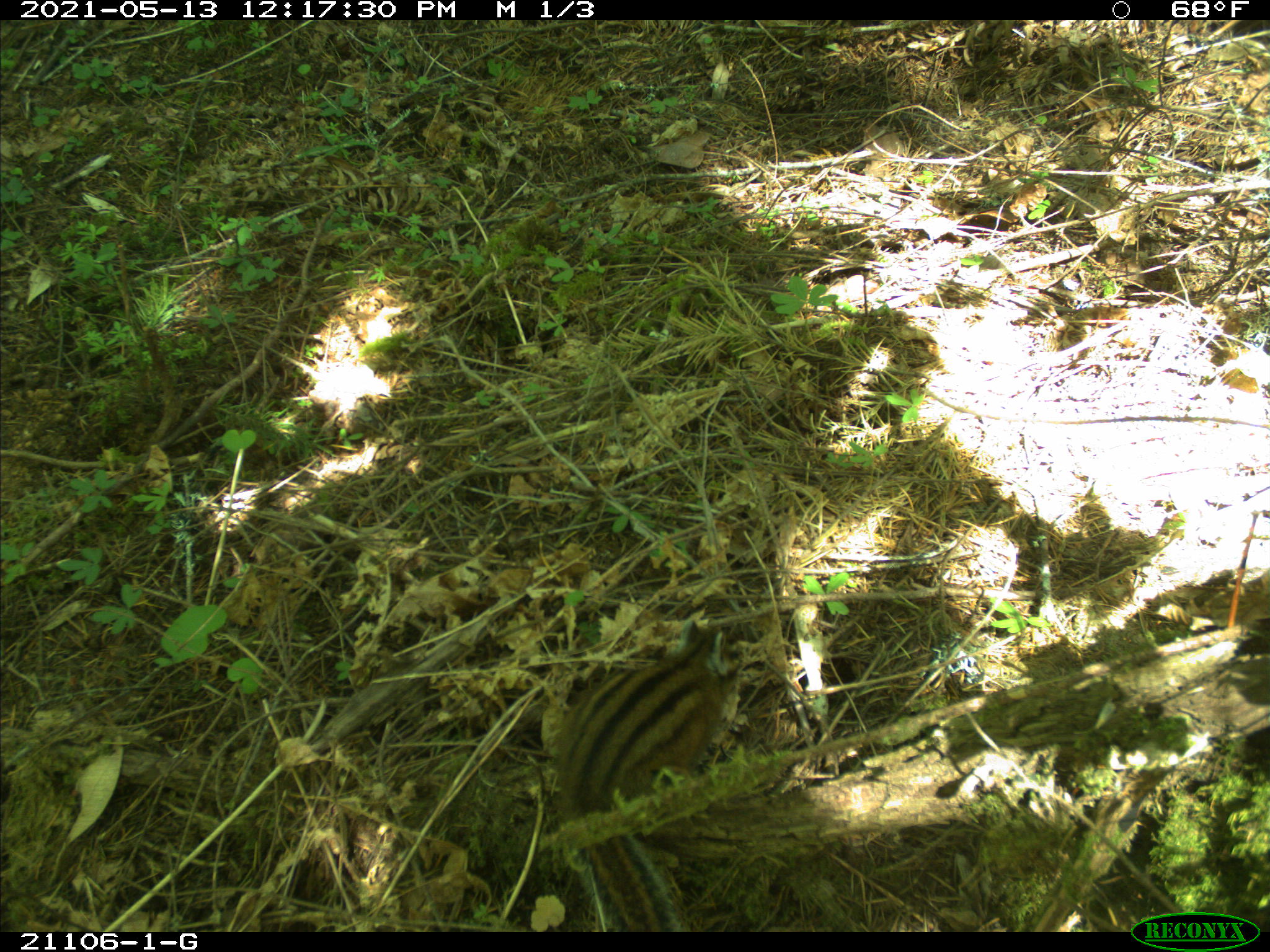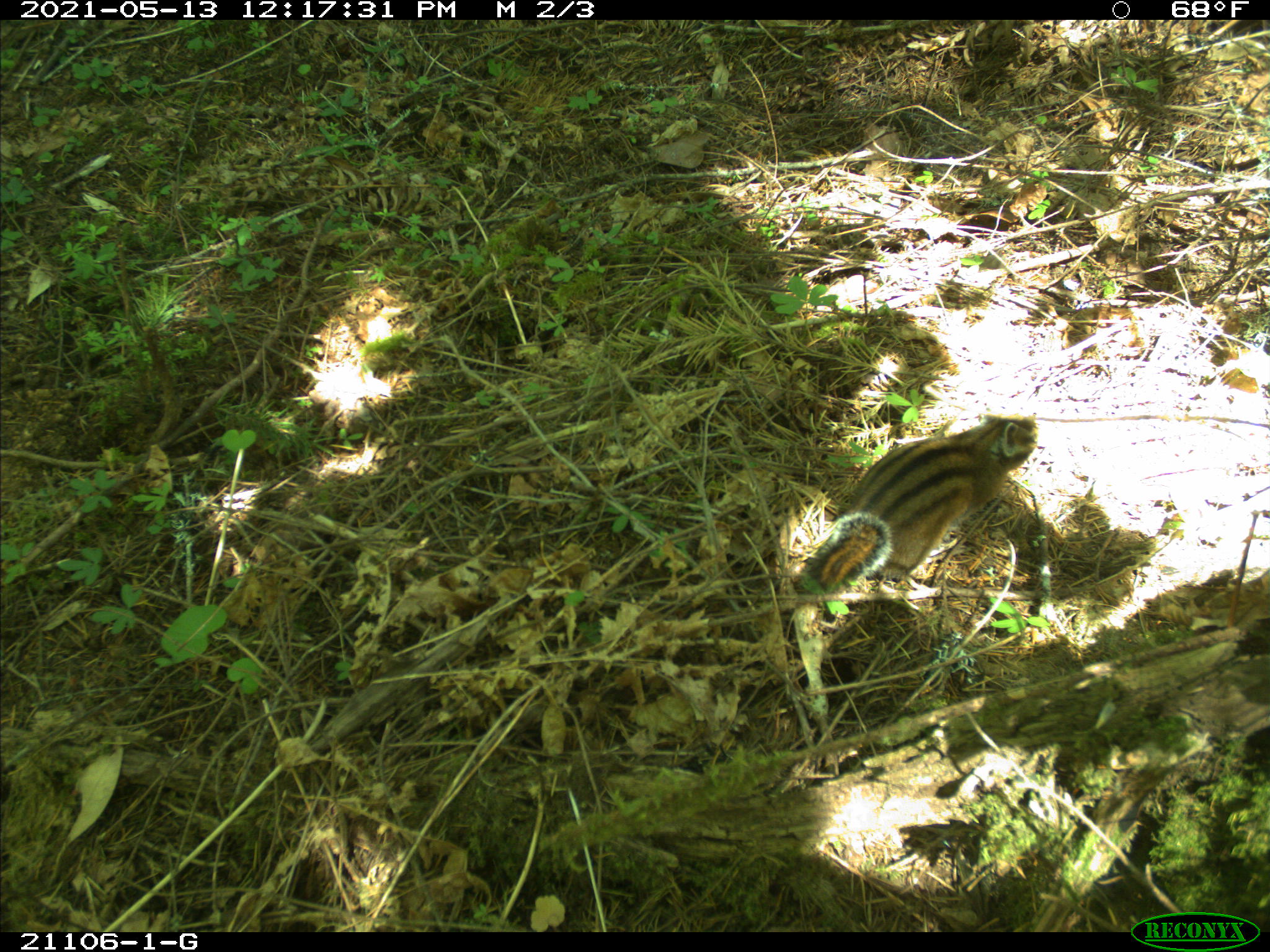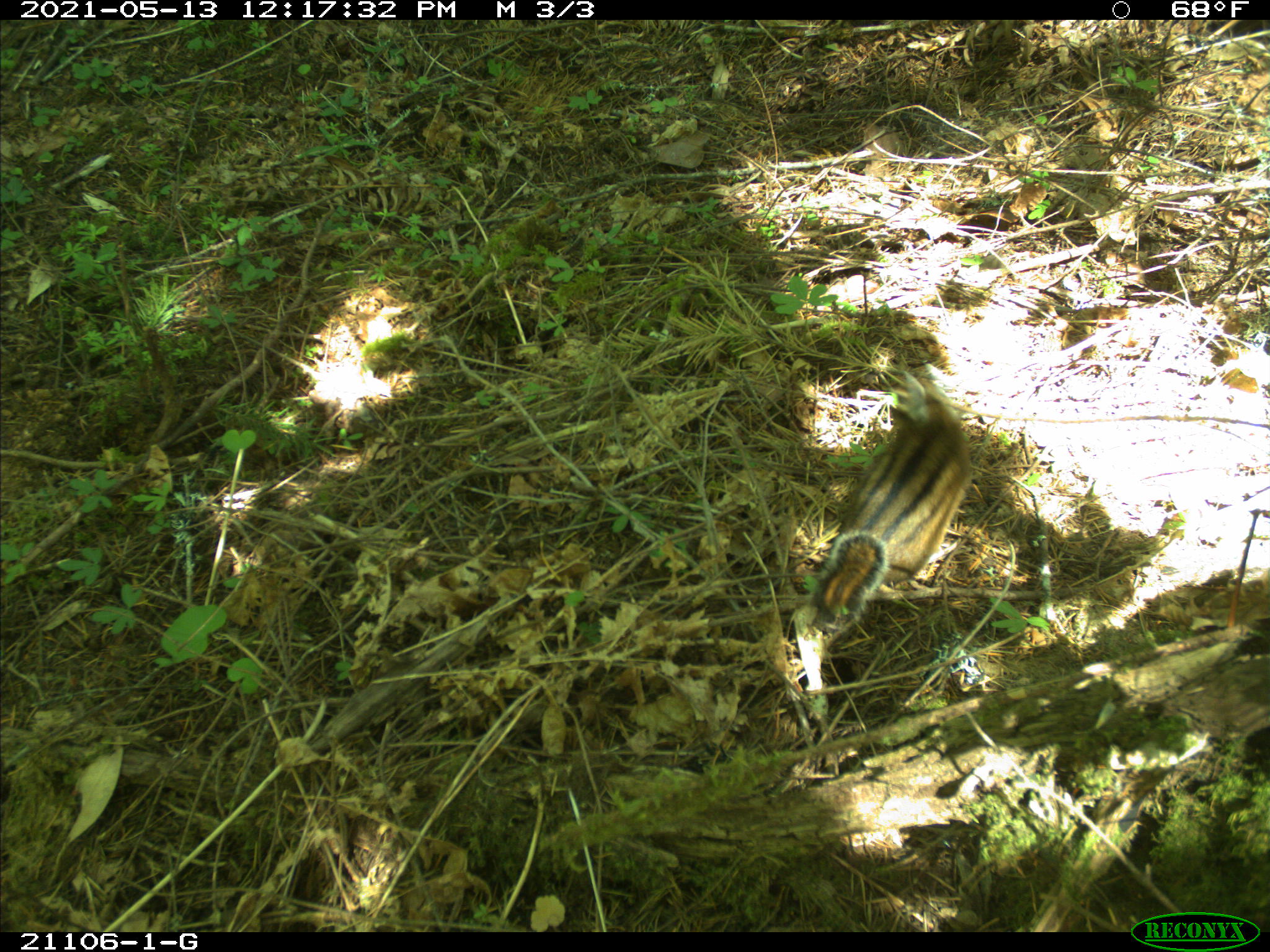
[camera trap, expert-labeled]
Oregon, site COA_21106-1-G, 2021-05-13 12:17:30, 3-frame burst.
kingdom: Animalia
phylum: Chordata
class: Mammalia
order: Rodentia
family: Sciuridae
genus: Neotamias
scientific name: Neotamias townsendii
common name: townsend's chipmunk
Townsend's chipmunk (Neotamias townsendii).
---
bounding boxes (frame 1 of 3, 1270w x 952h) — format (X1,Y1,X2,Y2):
townsend's chipmunk: (509,601,809,929)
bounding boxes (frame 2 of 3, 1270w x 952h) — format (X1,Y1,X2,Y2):
townsend's chipmunk: (758,401,1068,628)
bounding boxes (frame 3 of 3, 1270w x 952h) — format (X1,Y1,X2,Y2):
townsend's chipmunk: (790,366,1018,631)